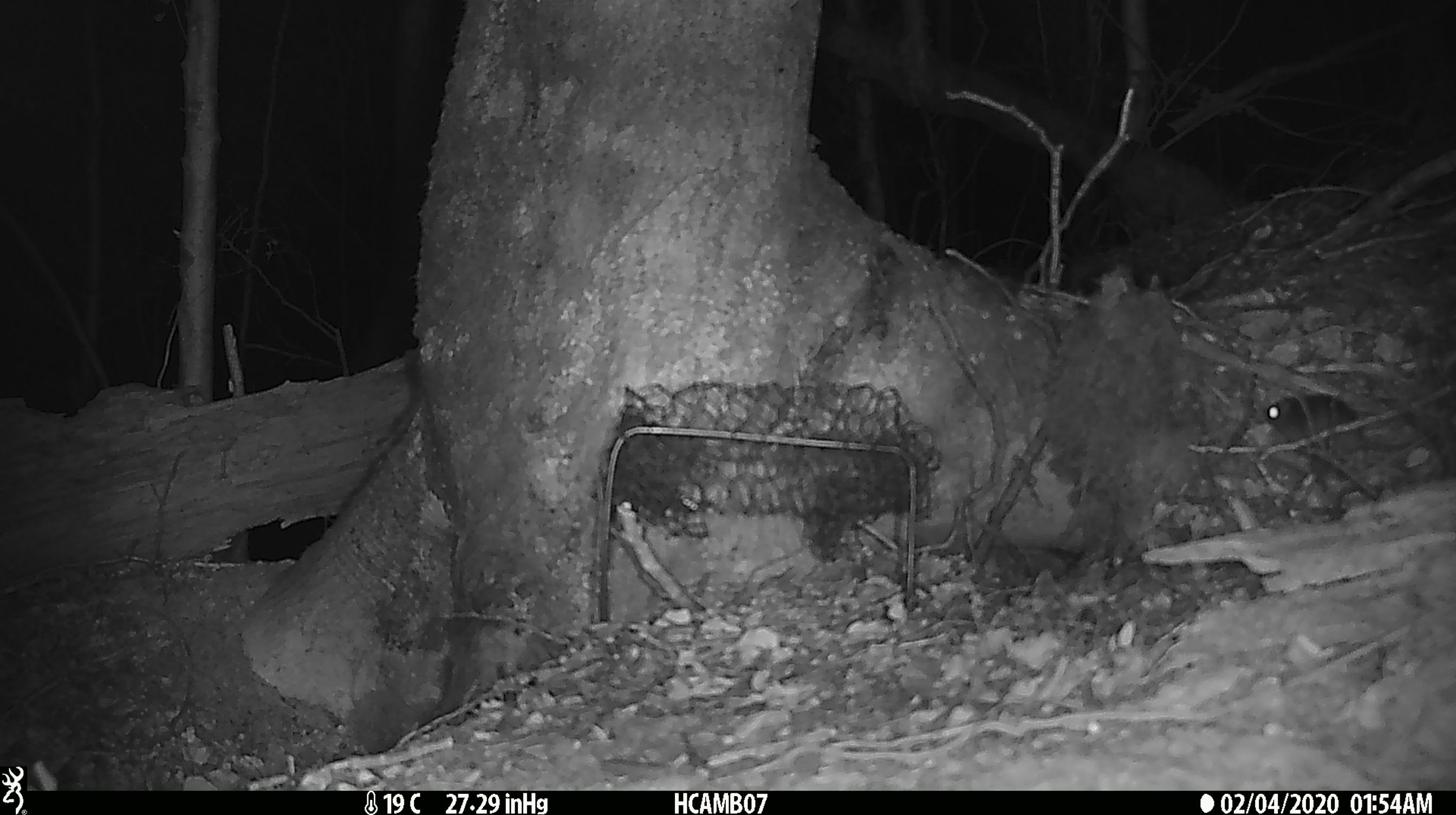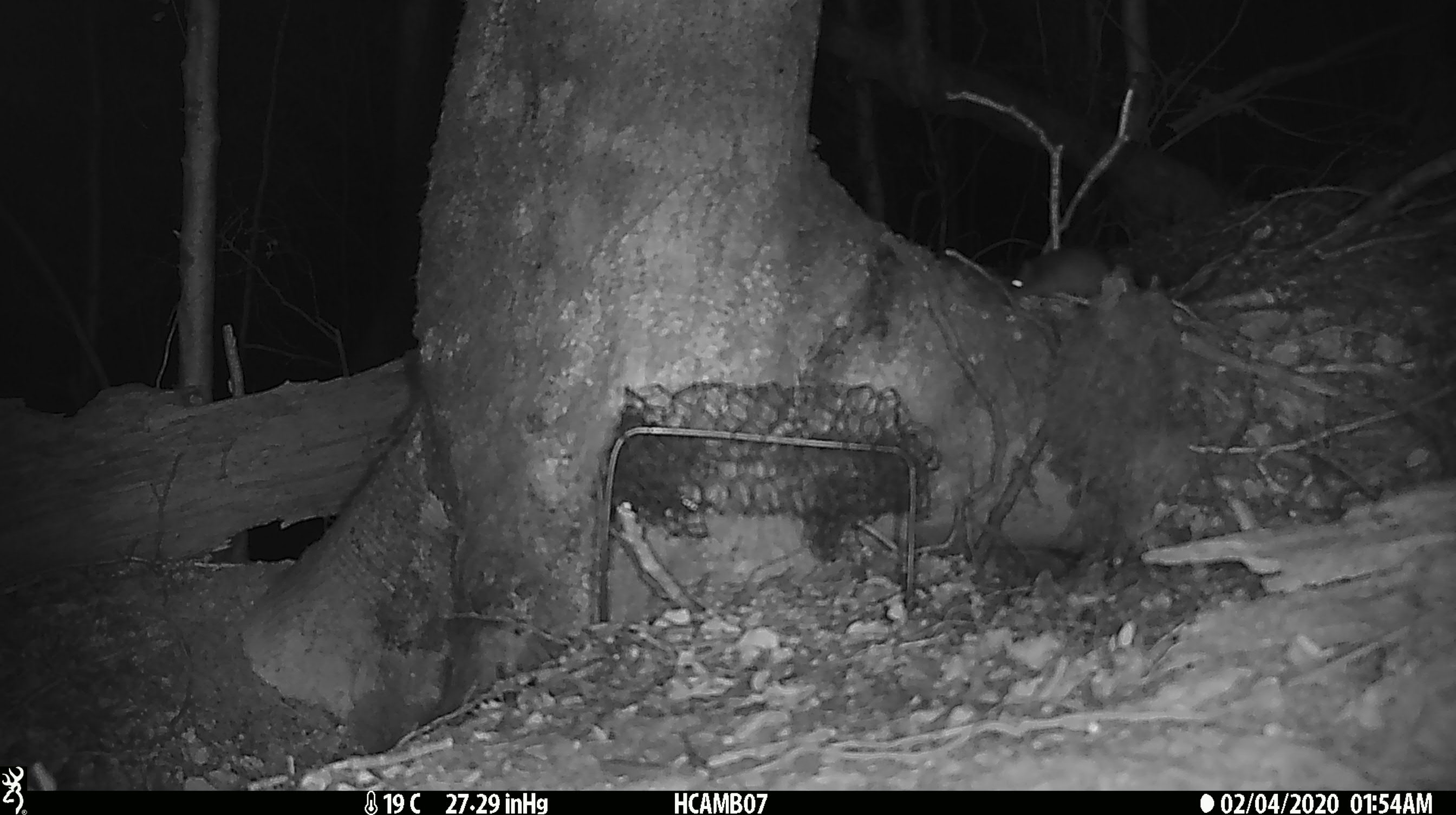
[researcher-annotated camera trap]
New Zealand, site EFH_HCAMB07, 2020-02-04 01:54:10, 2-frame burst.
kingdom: Animalia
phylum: Chordata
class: Mammalia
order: Rodentia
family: Muridae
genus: Mus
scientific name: Mus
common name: mouse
Mouse (Mus).